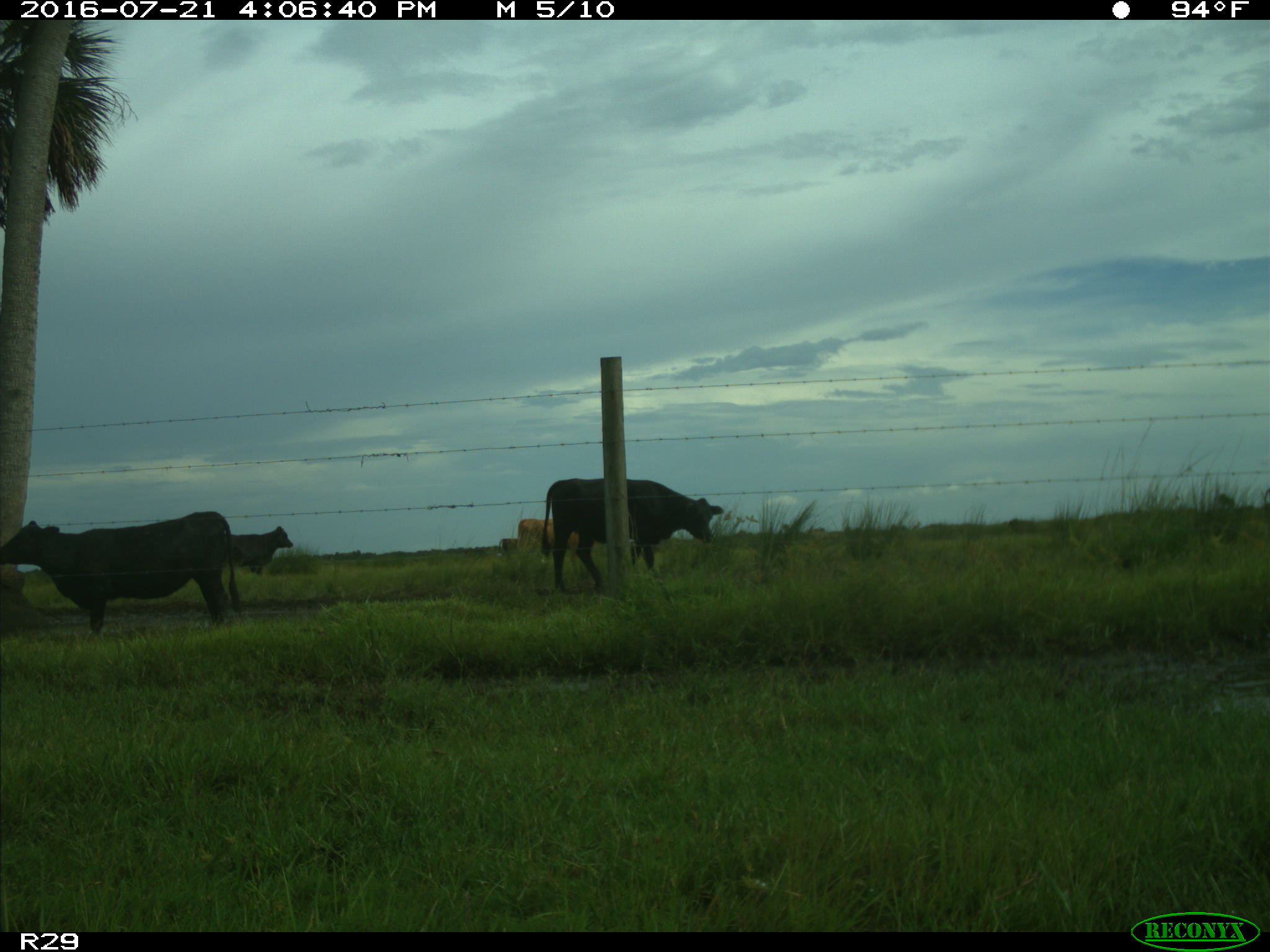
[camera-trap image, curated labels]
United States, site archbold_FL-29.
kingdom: Animalia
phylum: Chordata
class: Mammalia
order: Artiodactyla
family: Bovidae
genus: Bos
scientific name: Bos taurus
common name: domestic cow